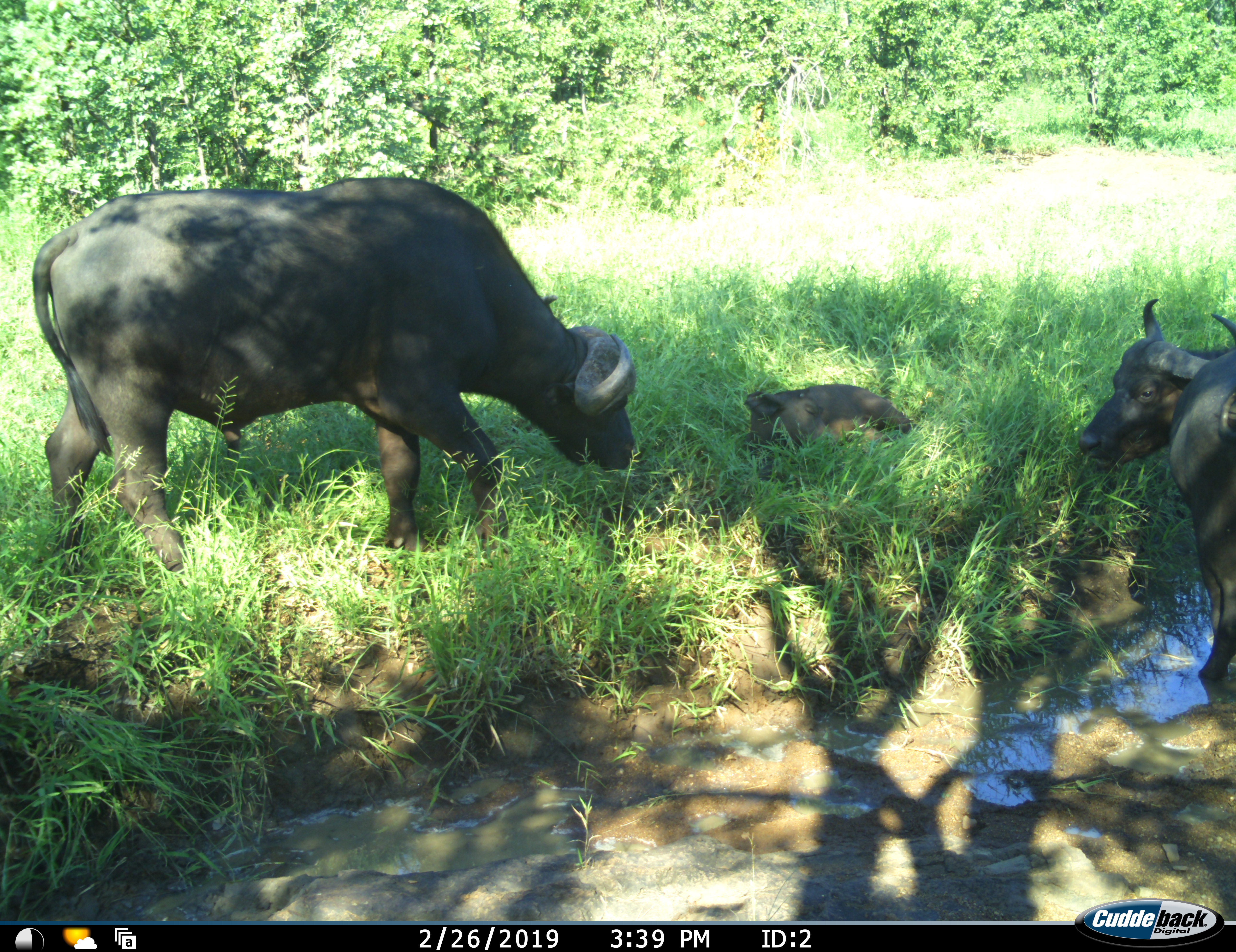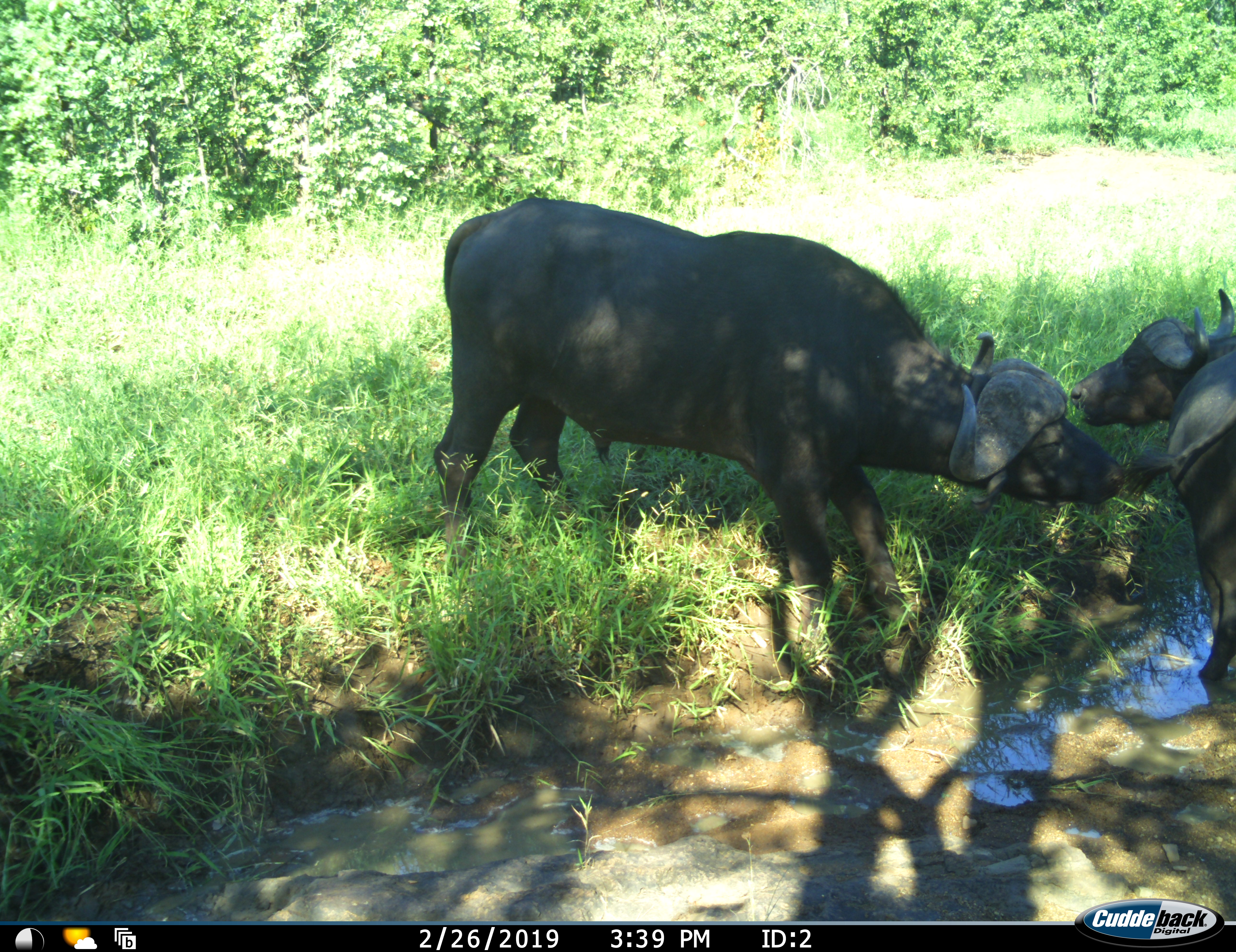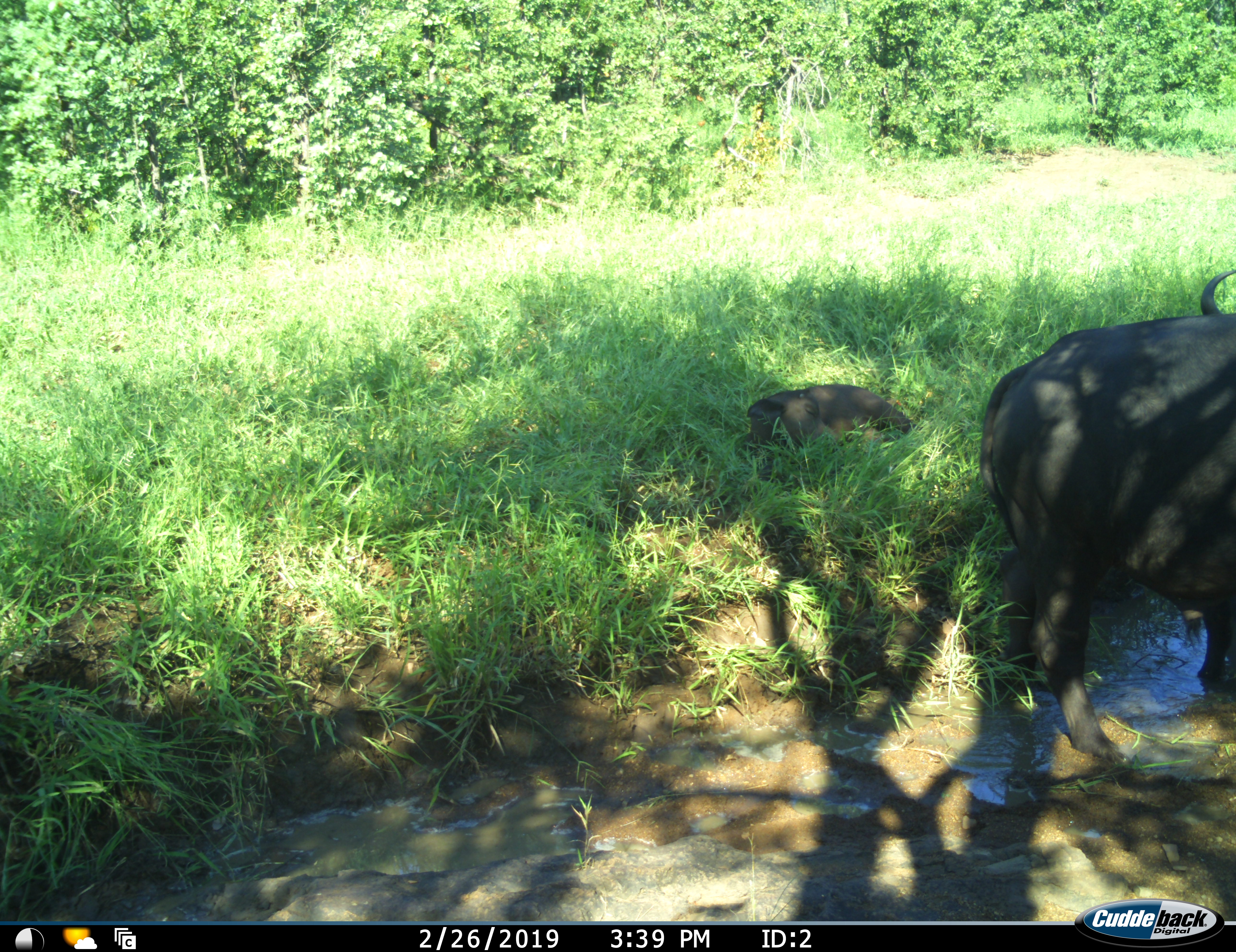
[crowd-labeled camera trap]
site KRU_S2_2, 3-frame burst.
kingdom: Animalia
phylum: Chordata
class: Mammalia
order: Artiodactyla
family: Bovidae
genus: Syncerus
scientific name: Syncerus caffer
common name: african buffalo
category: buffalo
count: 3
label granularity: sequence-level